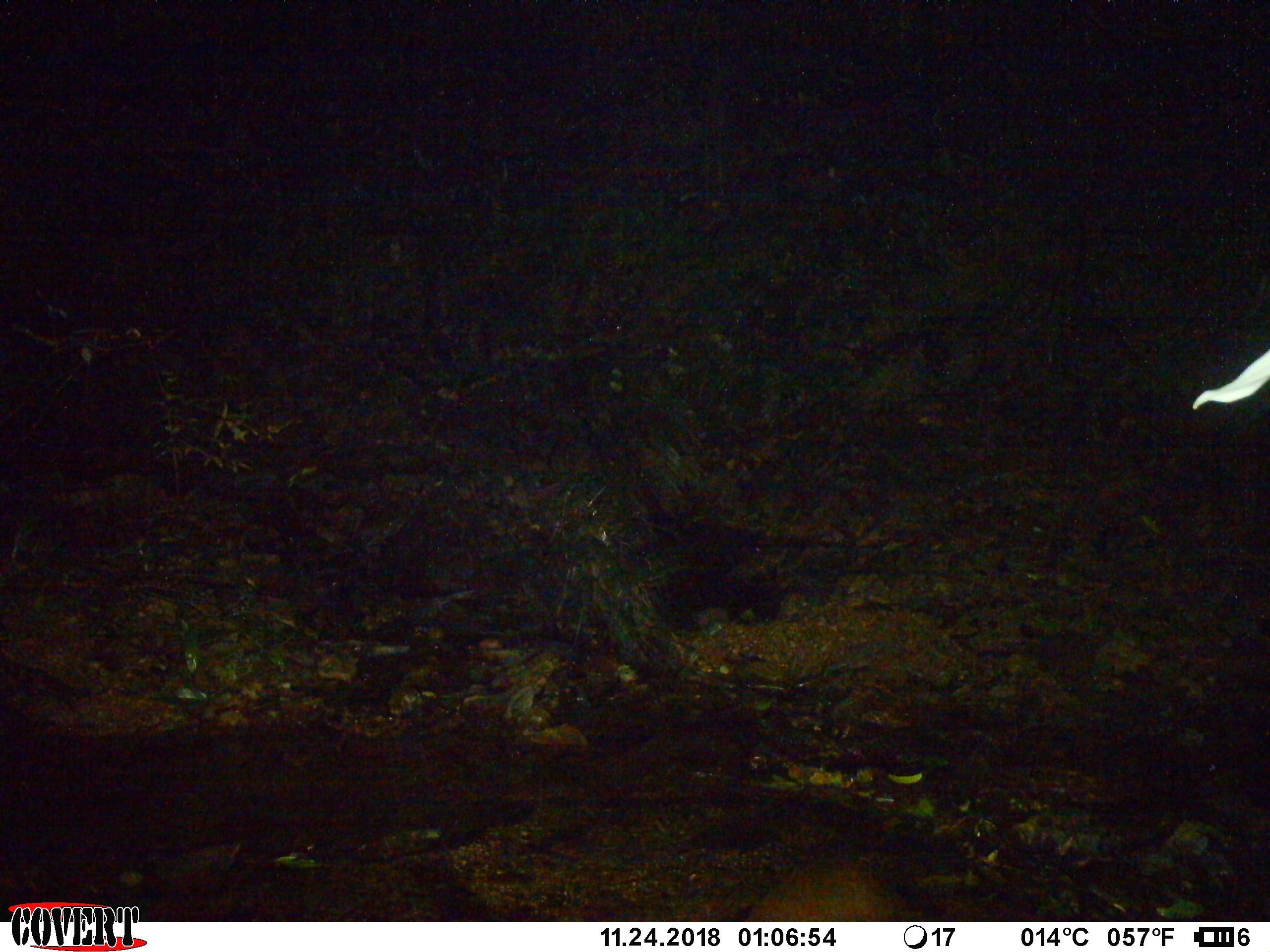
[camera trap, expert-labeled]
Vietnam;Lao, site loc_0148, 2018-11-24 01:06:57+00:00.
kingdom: Animalia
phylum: Chordata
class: Mammalia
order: Artiodactyla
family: Cervidae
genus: Muntiacus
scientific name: Muntiacus rooseveltorum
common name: roosevelt's muntjac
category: roosevelts muntjac group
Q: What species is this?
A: Roosevelts muntjac group (roosevelt's muntjac) (Muntiacus rooseveltorum).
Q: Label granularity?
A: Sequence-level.